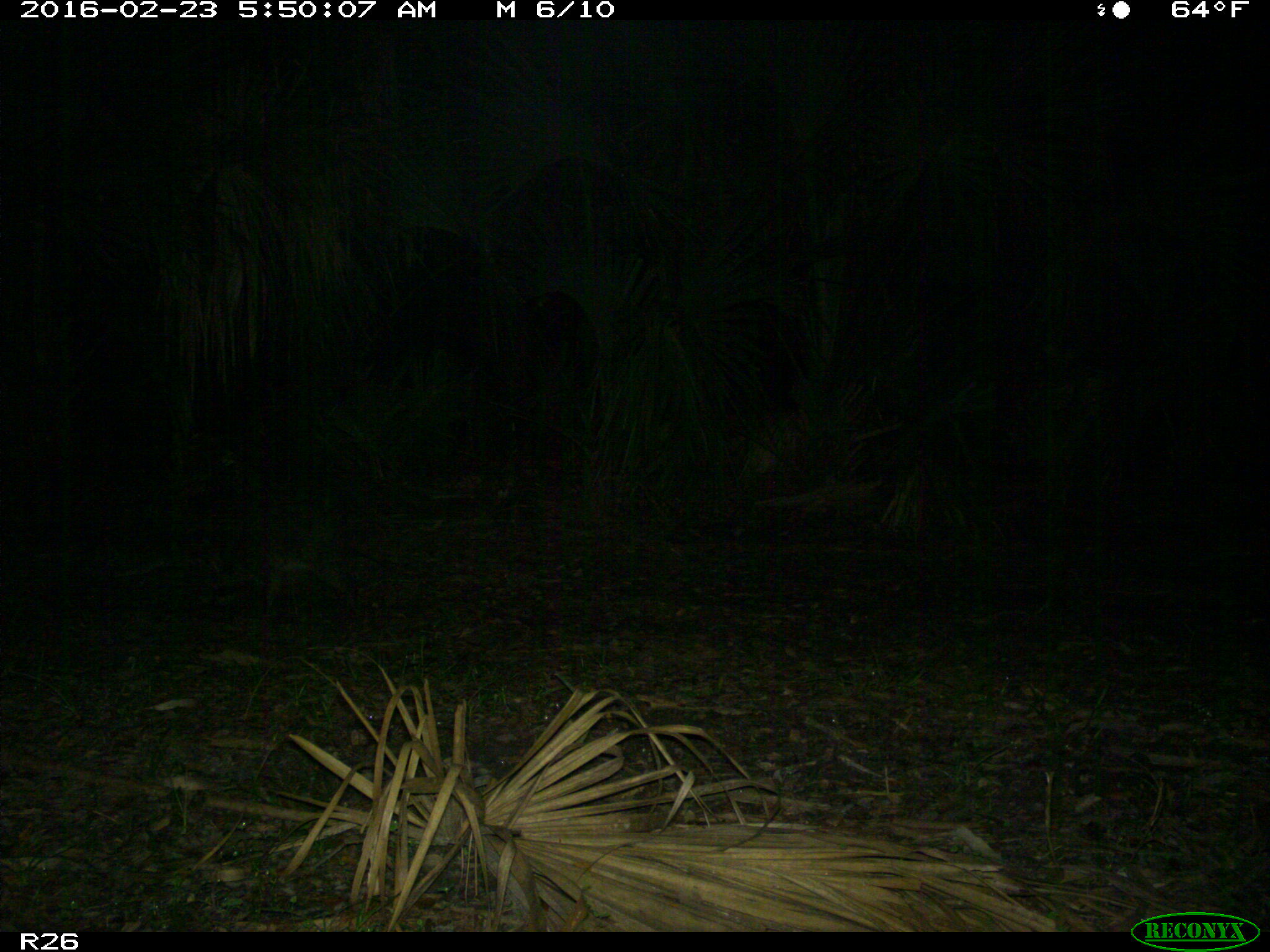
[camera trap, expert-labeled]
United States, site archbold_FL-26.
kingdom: Animalia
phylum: Chordata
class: Mammalia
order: Carnivora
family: Procyonidae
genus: Procyon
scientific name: Procyon lotor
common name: common raccoon